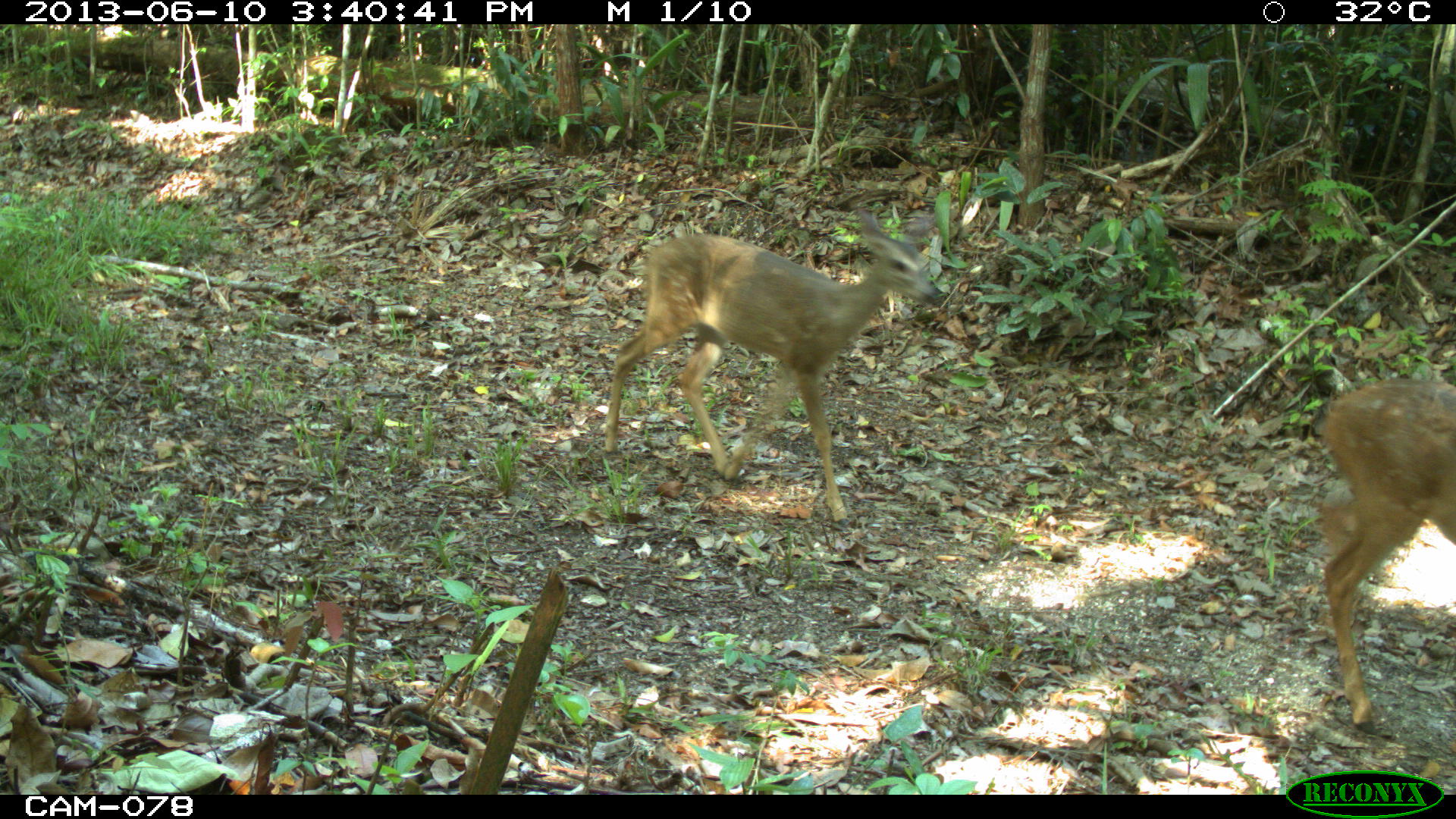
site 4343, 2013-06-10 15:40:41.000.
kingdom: Animalia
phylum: Chordata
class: Mammalia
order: Artiodactyla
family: Cervidae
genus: Odocoileus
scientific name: Odocoileus virginianus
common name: white-tailed deer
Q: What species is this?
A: Odocoileus virginianus (white-tailed deer).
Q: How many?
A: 1.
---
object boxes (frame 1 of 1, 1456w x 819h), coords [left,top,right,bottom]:
odocoileus virginianus: [603,206,950,525]; [1318,376,1455,734]